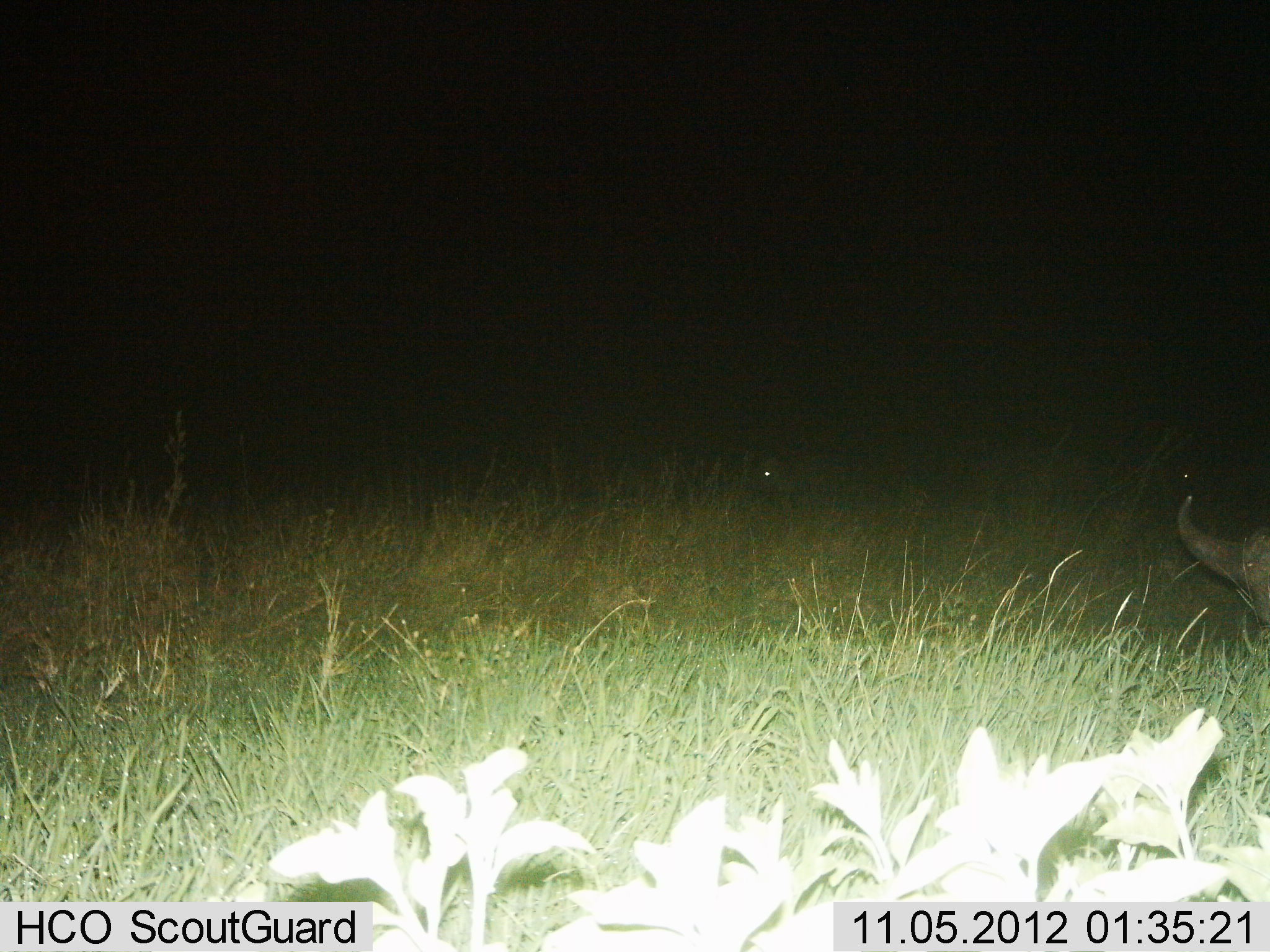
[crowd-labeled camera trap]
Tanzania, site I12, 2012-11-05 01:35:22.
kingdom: Animalia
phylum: Chordata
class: Mammalia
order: Artiodactyla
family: Bovidae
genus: Syncerus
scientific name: Syncerus caffer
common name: cape buffalo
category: buffalo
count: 1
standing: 64%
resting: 27%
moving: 0%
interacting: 0%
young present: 0%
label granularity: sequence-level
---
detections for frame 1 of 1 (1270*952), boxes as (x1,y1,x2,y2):
animal: (1173,481,1270,630)